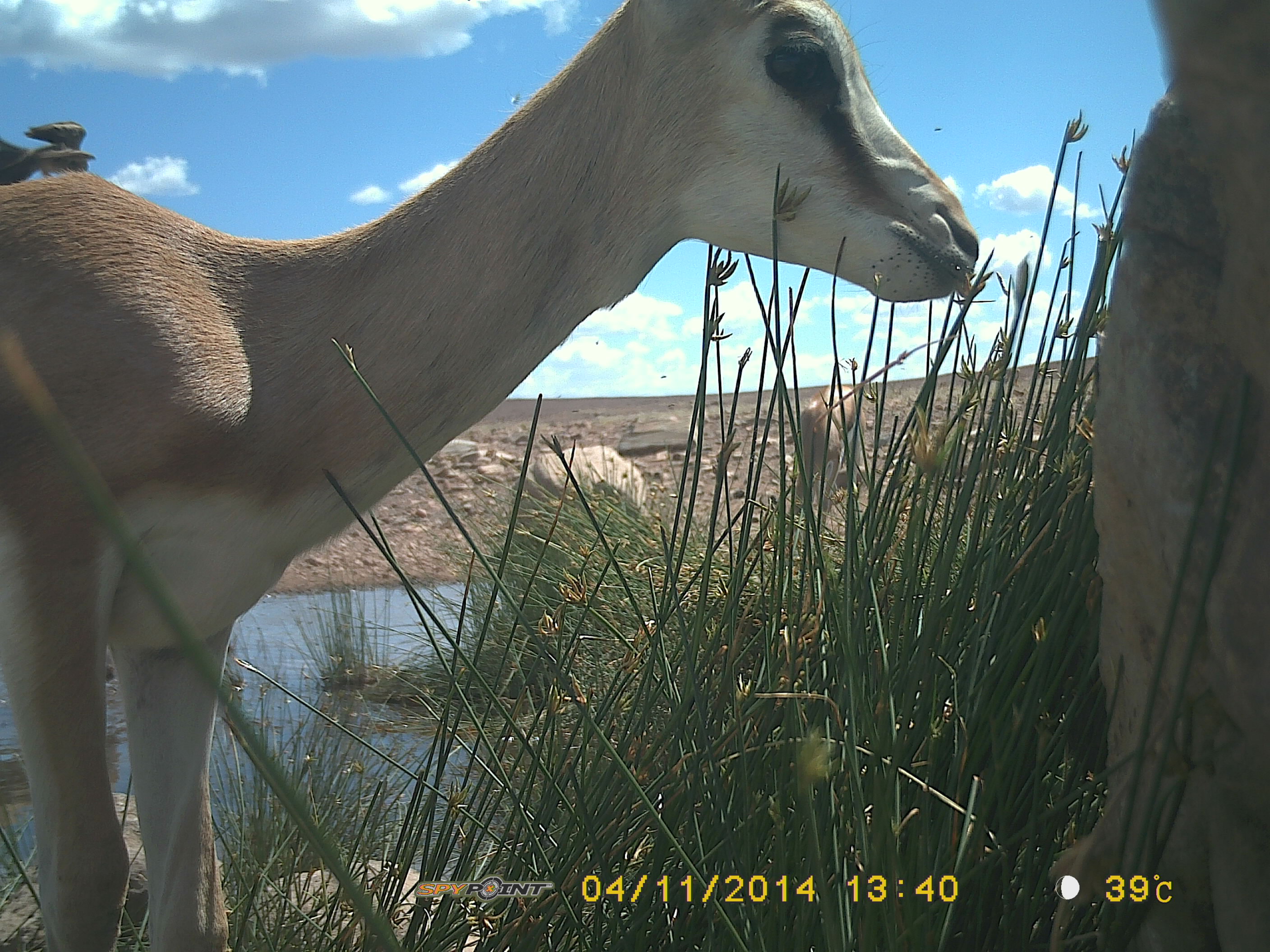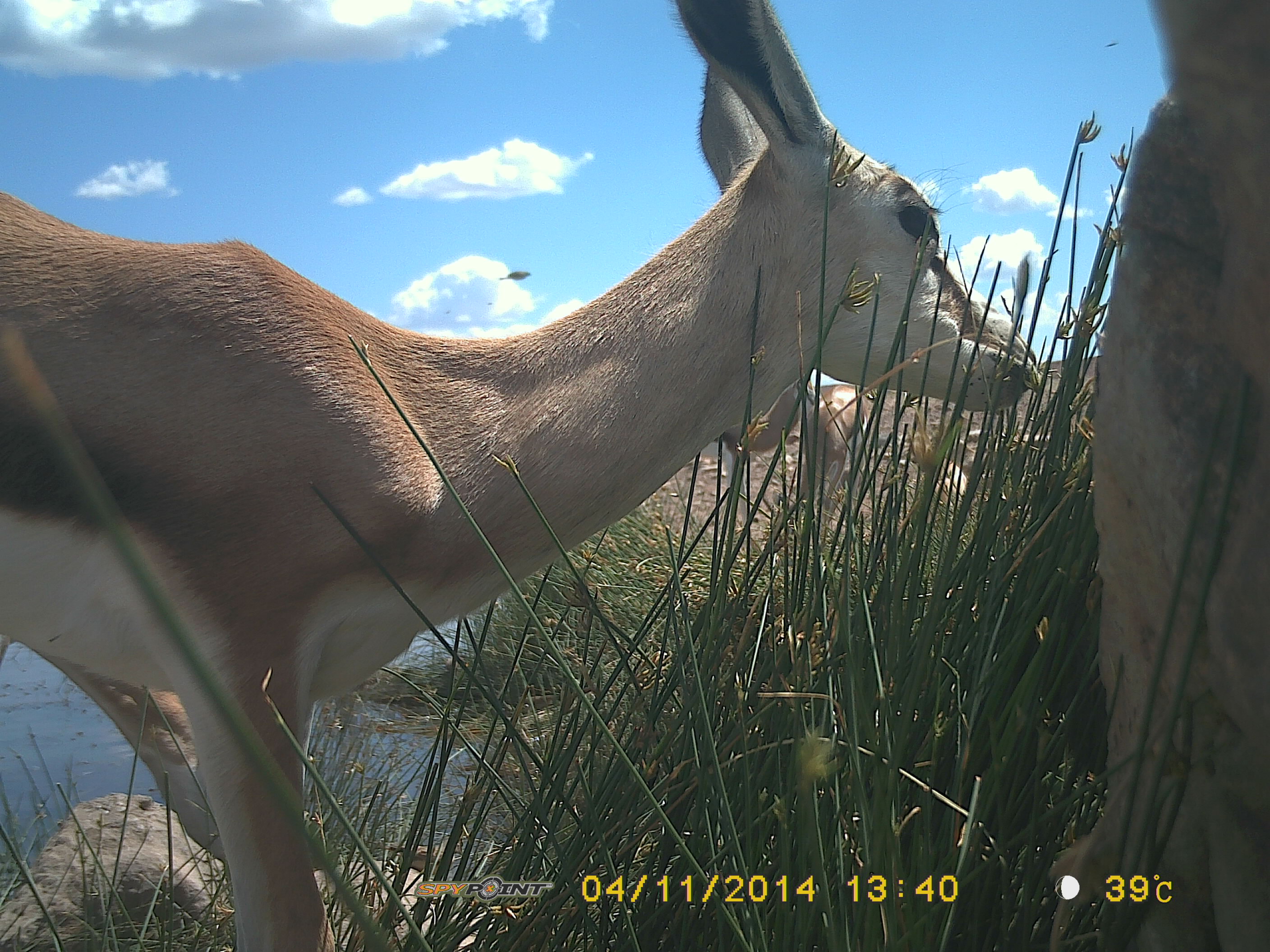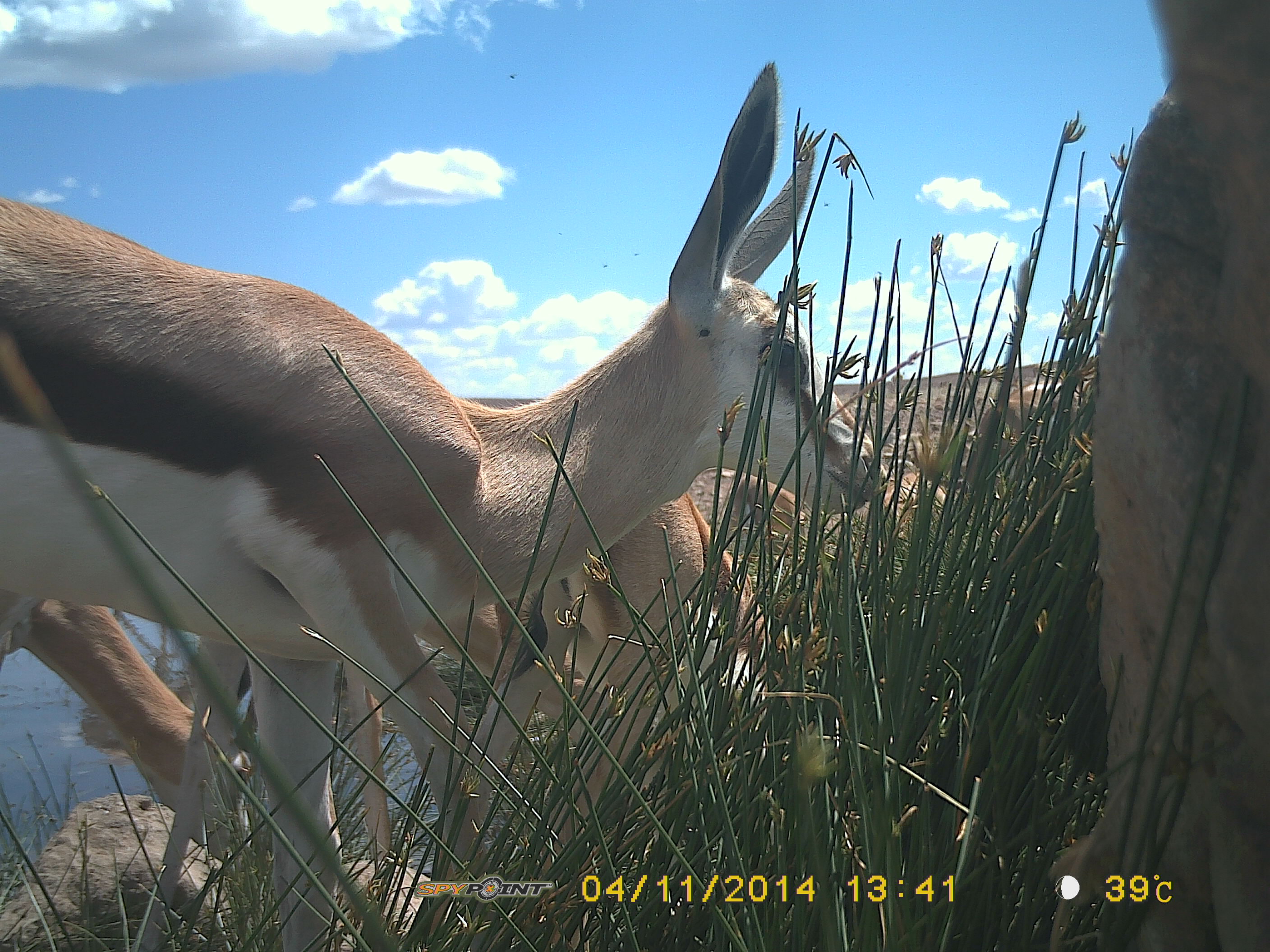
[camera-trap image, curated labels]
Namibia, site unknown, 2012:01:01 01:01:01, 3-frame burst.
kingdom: Animalia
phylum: Chordata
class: Mammalia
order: Artiodactyla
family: Bovidae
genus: Antidorcas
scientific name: Antidorcas marsupialis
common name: springbok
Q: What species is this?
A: Antidorcas marsupialis (springbok).